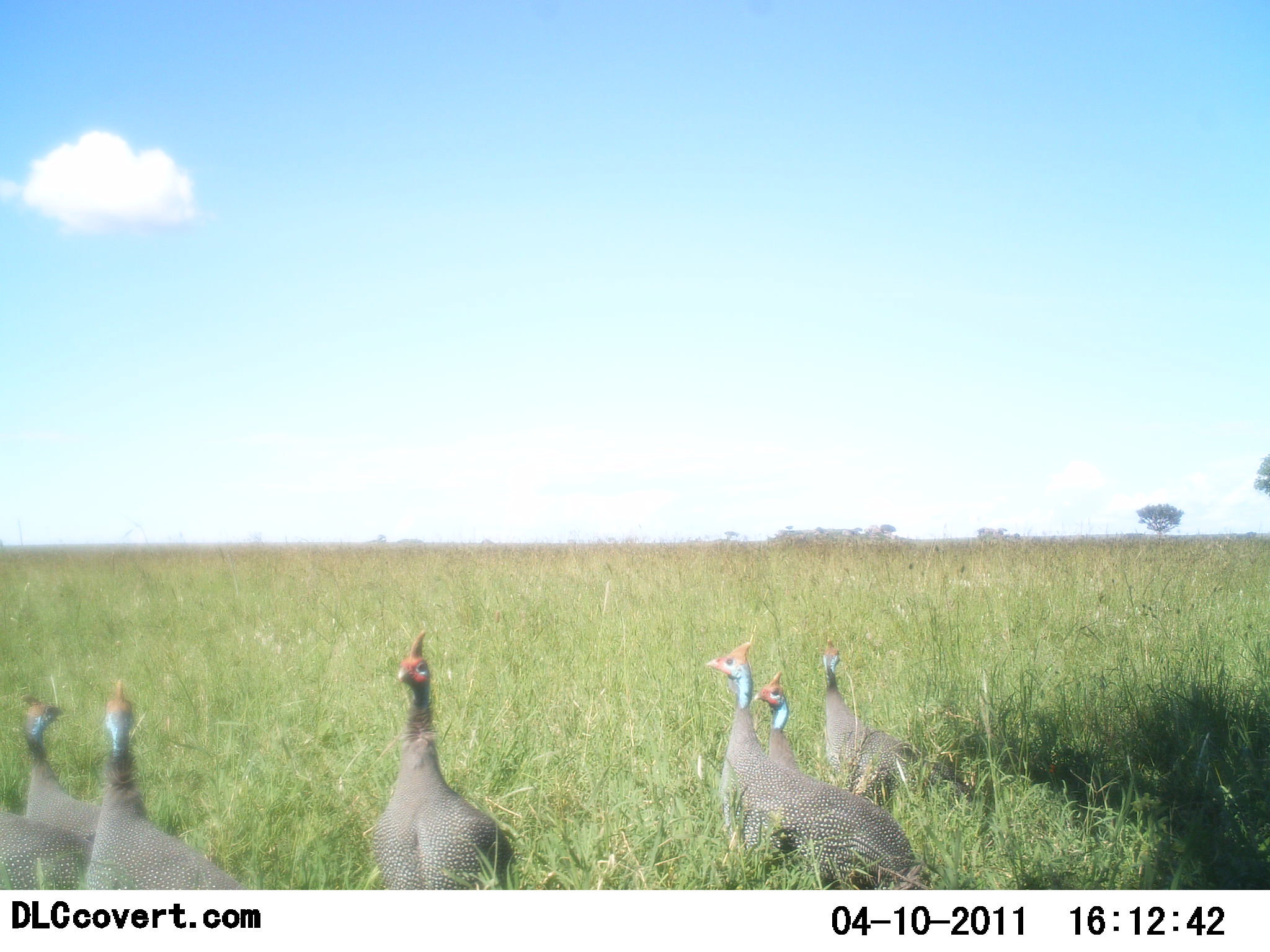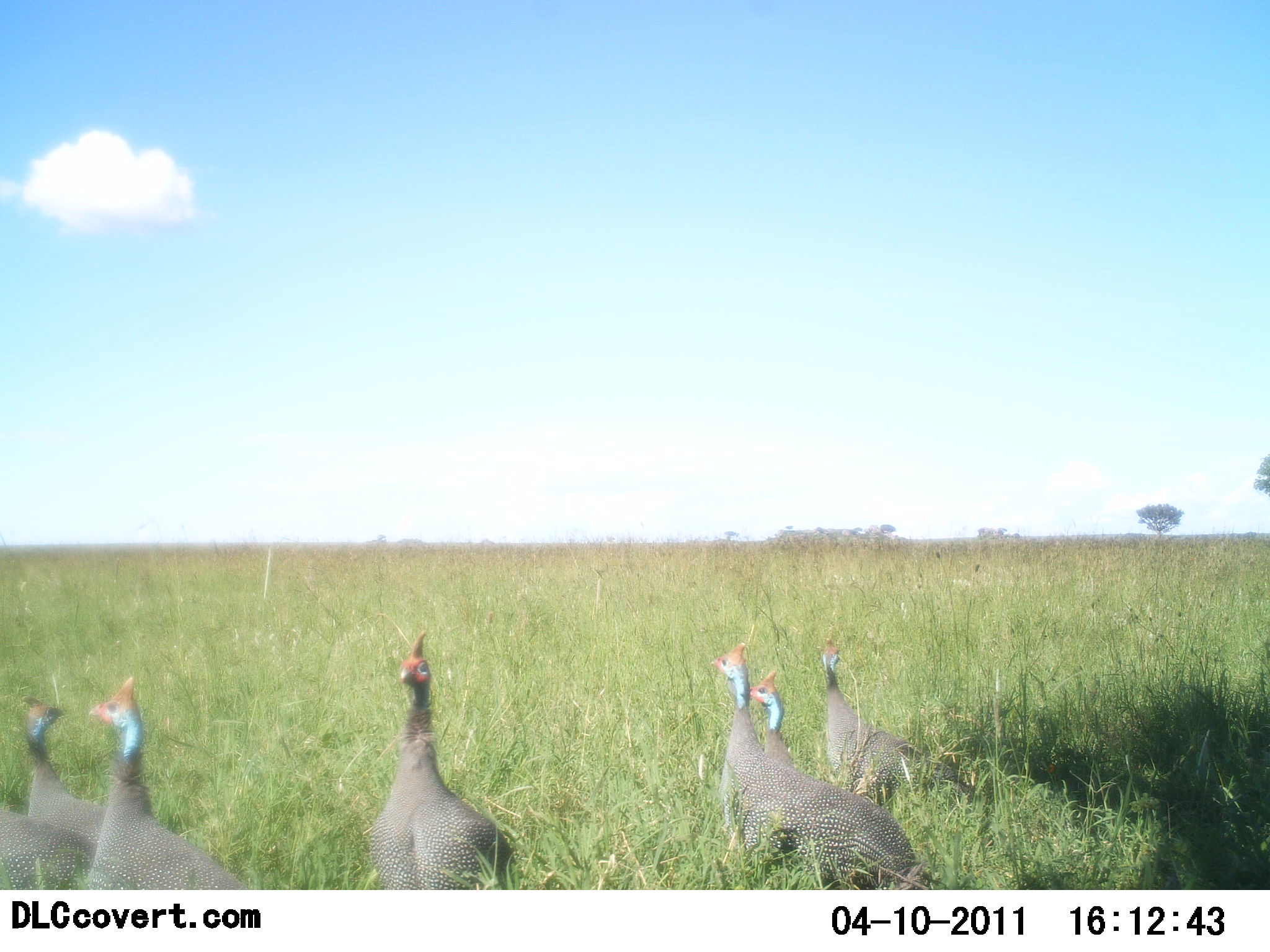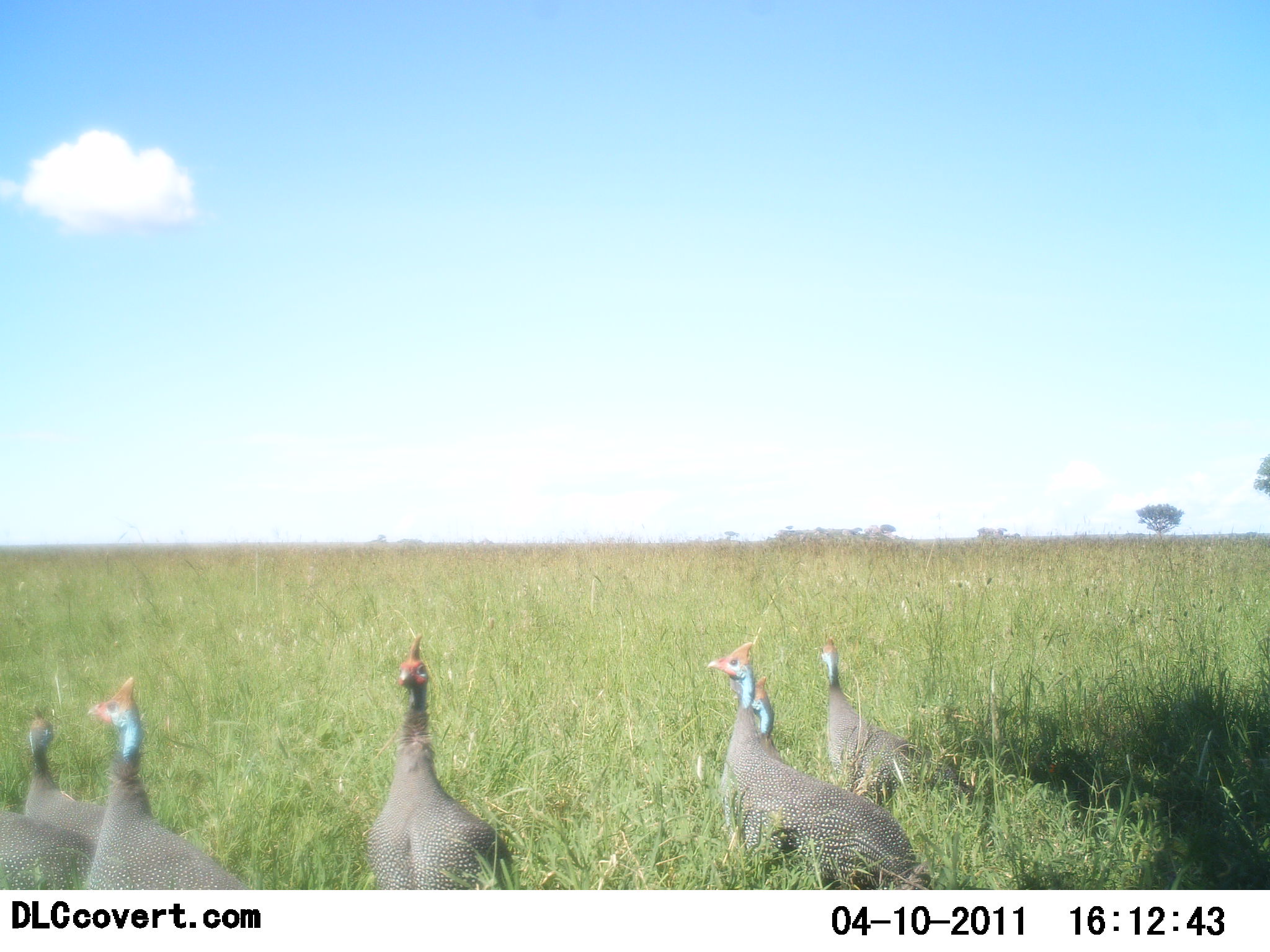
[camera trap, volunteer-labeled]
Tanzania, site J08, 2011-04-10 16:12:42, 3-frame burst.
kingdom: Animalia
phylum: Chordata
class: Aves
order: Galliformes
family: Numididae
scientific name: Numididae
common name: guinea fowl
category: guineafowl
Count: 7.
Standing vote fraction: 82%.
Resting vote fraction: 9%.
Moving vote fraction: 9%.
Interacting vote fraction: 9%.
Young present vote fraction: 0%.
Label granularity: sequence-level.